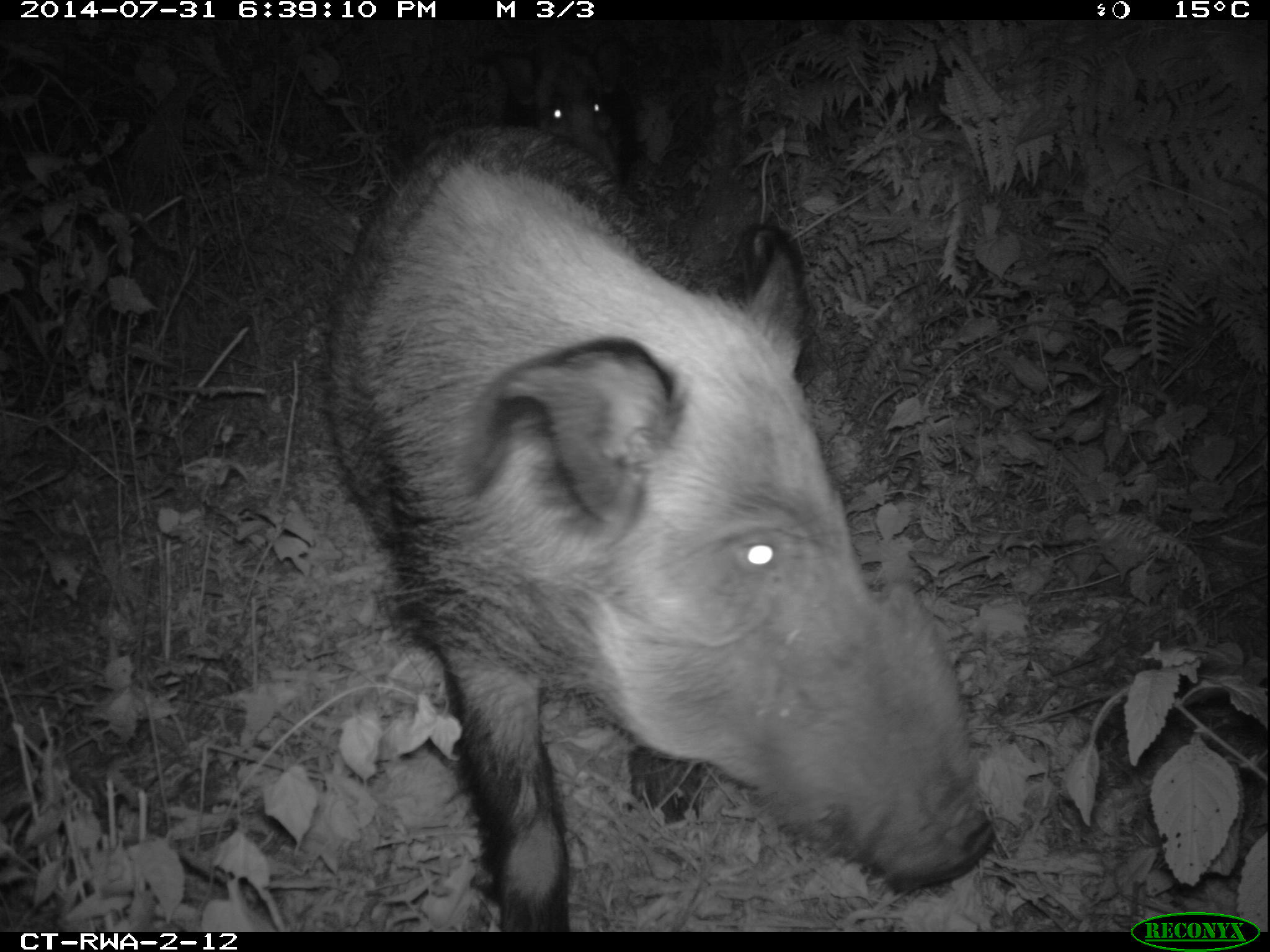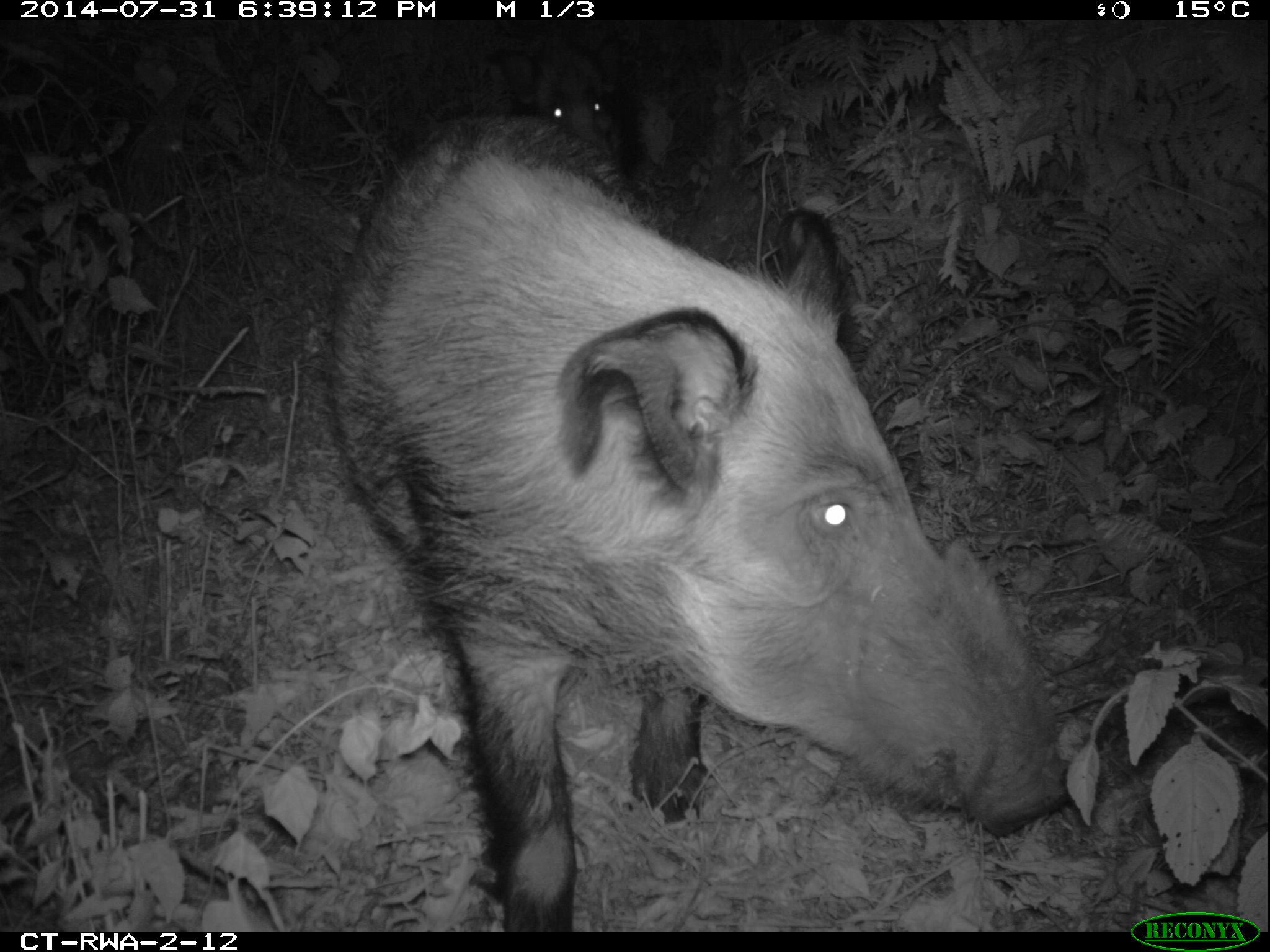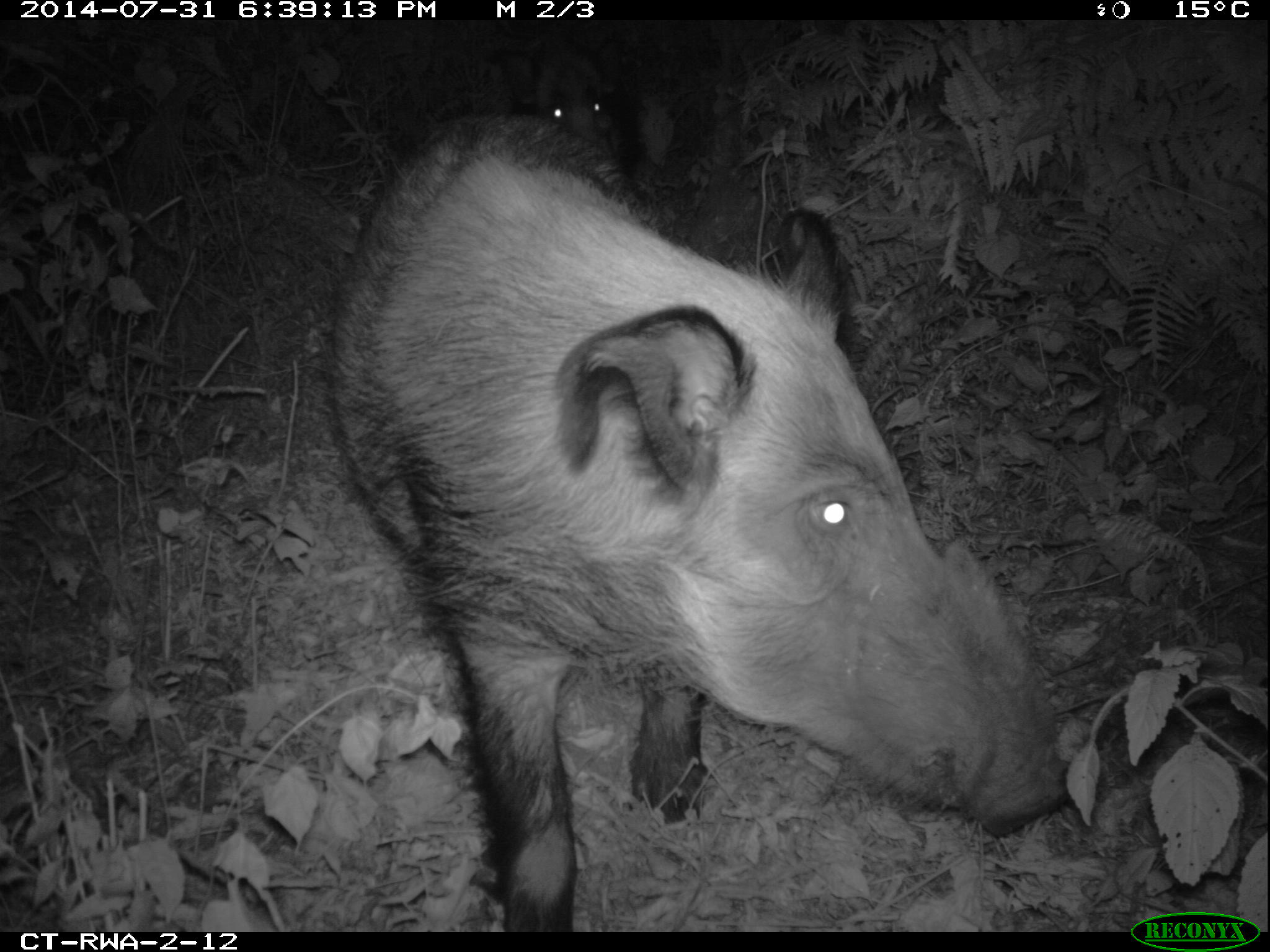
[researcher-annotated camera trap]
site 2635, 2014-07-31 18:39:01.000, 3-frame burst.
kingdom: Animalia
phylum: Chordata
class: Mammalia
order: Artiodactyla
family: Suidae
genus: Potamochoerus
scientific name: Potamochoerus larvatus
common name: bushpig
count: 2